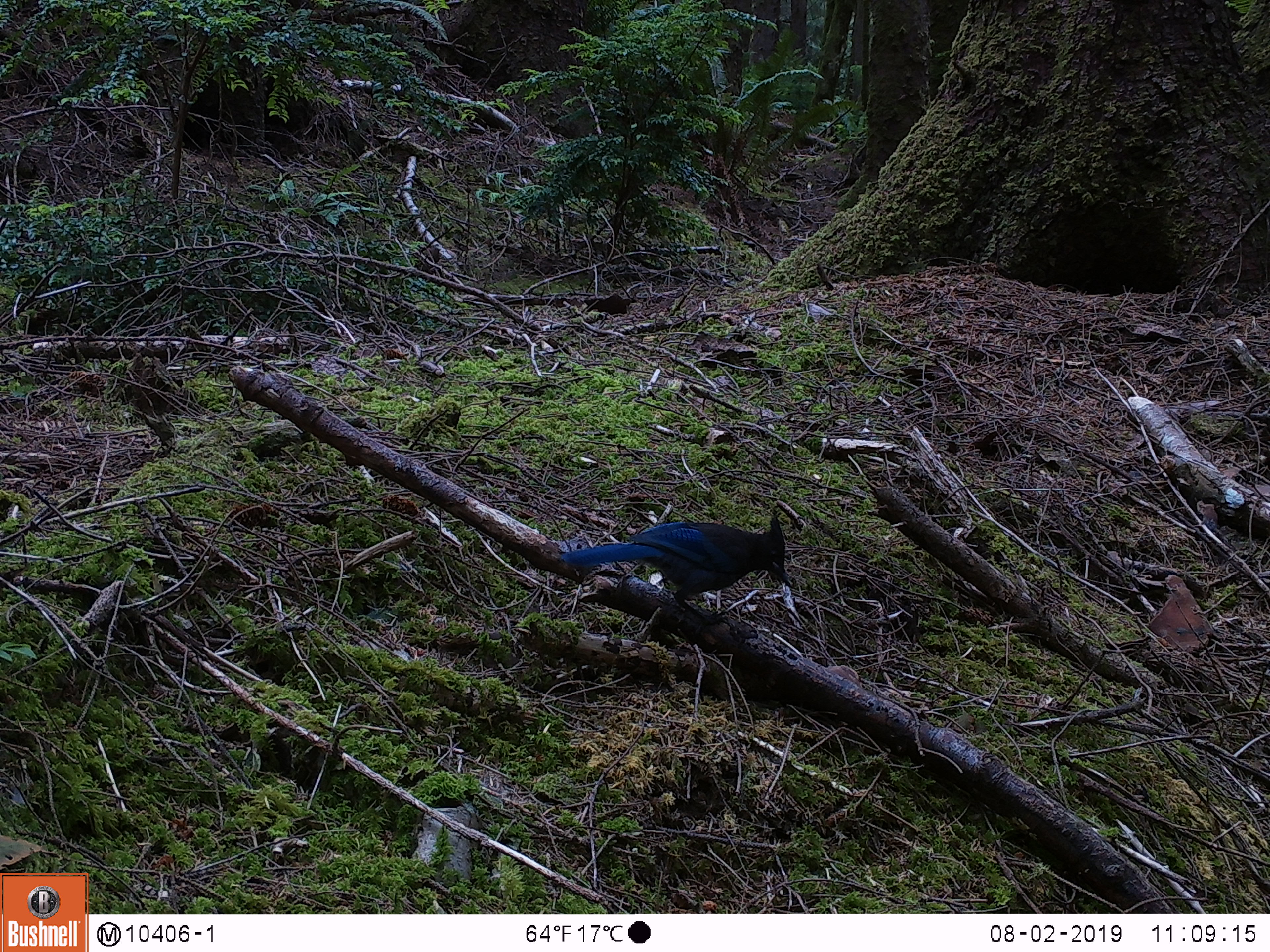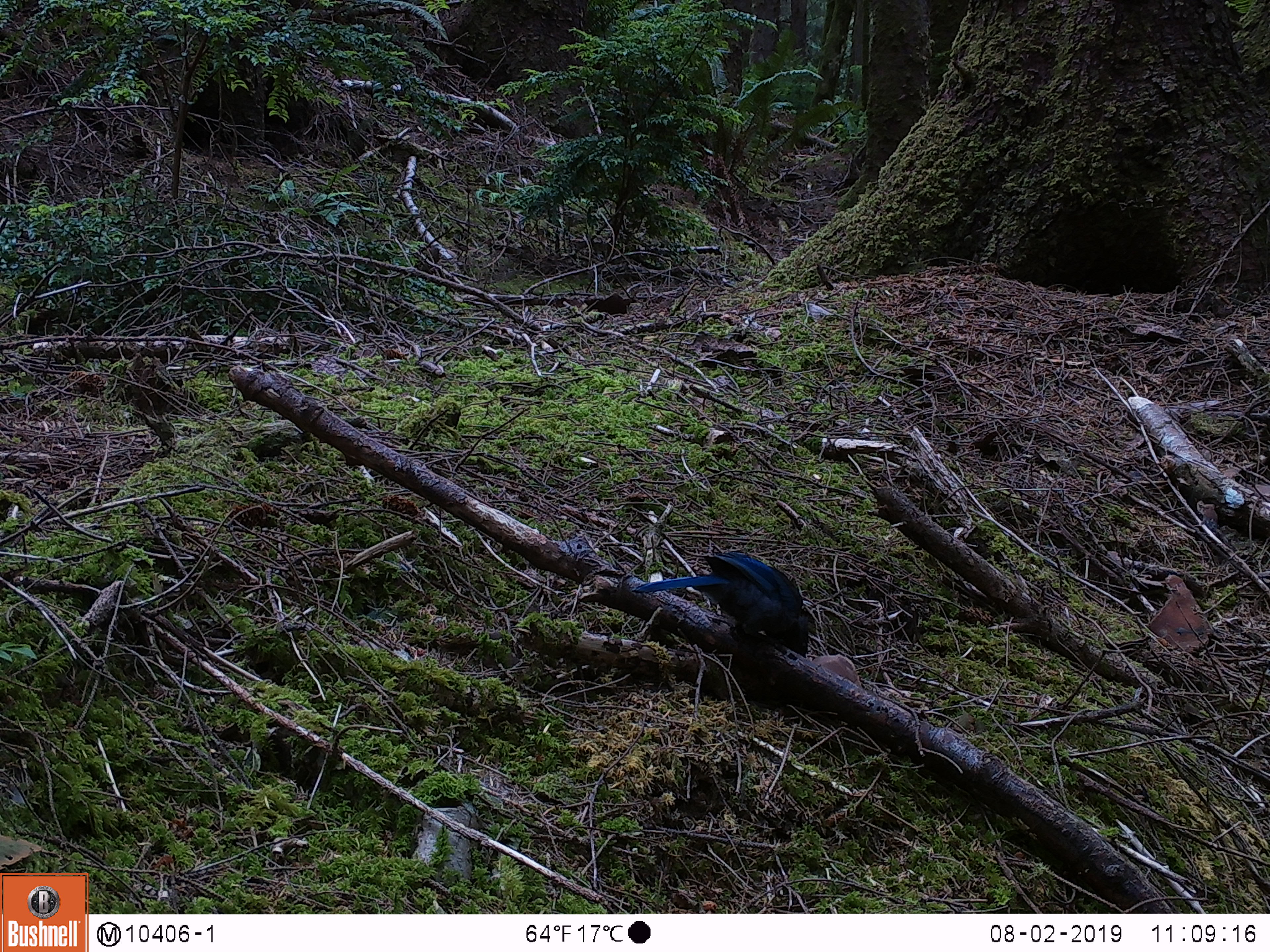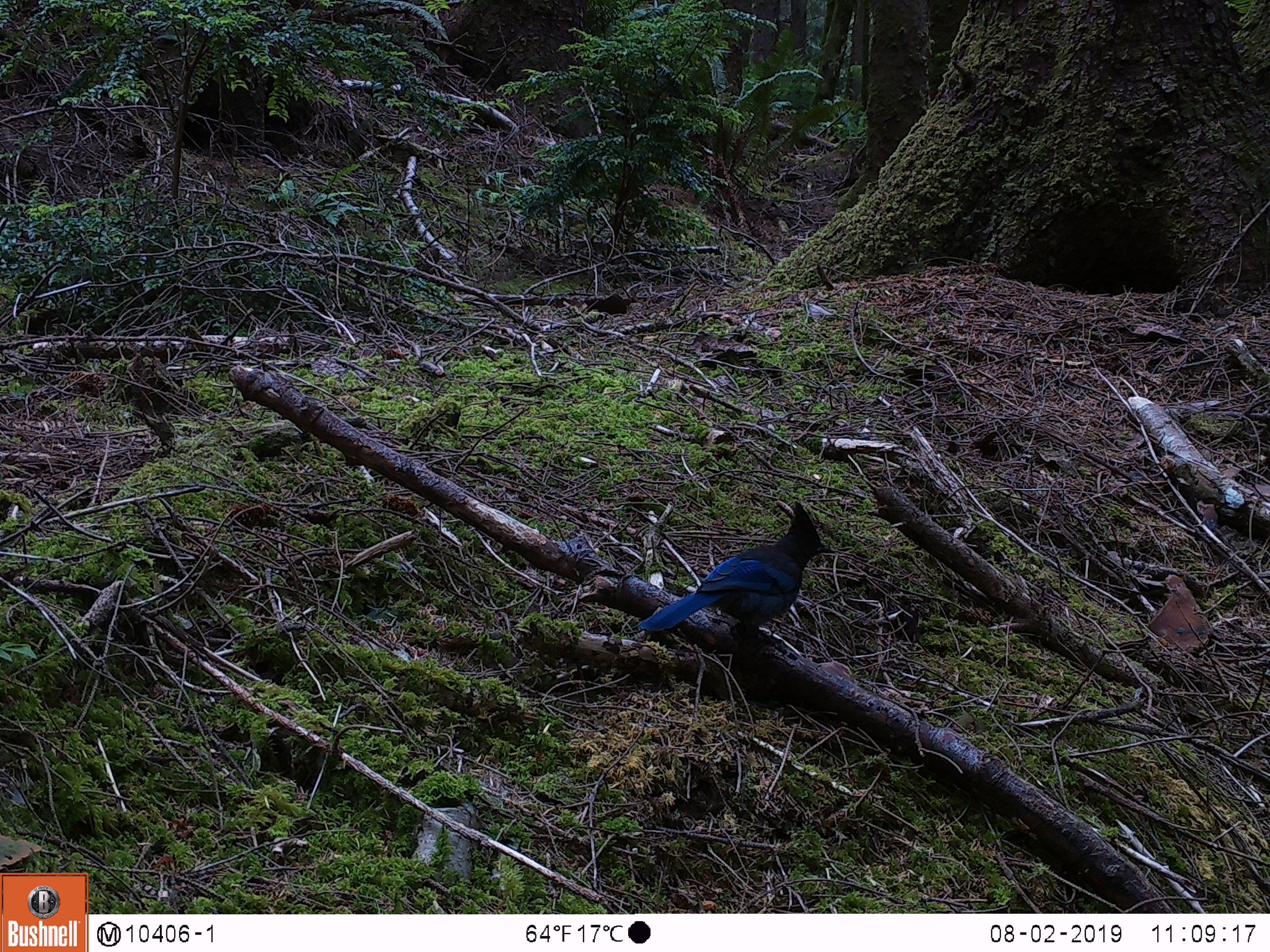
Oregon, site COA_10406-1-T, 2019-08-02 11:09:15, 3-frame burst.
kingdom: Animalia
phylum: Chordata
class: Aves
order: Passeriformes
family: Corvidae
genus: Cyanocitta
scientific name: Cyanocitta stelleri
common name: steller's jay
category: stellers jay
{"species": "stellers jay (steller's jay) (Cyanocitta stelleri)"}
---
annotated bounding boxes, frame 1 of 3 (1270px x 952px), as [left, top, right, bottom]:
stellers jay: [556, 515, 795, 609]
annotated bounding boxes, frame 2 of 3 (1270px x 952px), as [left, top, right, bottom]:
stellers jay: [638, 539, 814, 658]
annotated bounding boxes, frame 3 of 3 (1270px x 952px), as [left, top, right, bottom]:
stellers jay: [633, 504, 832, 645]